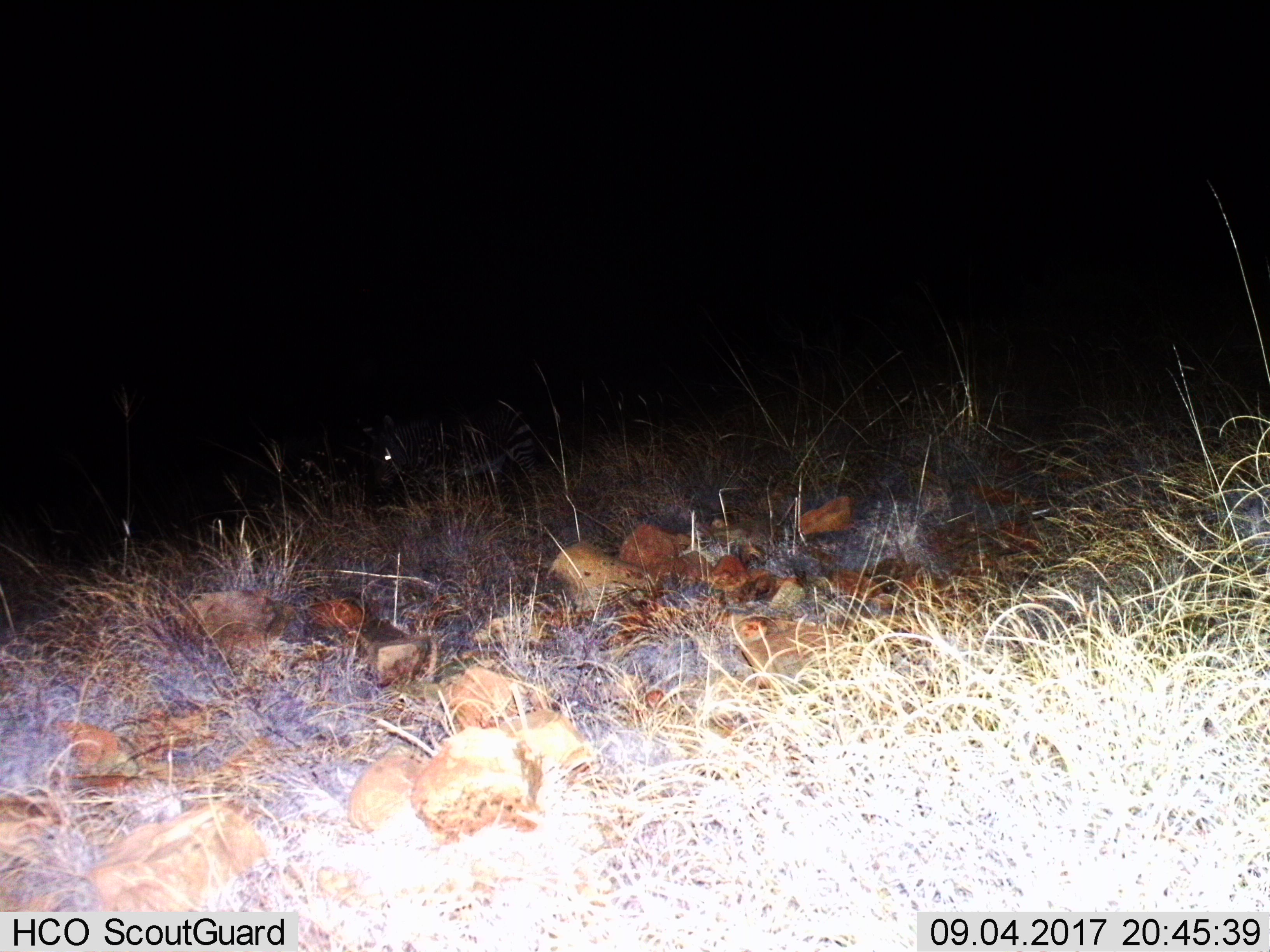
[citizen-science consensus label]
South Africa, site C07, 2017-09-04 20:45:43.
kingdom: Animalia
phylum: Chordata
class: Mammalia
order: Perissodactyla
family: Equidae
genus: Equus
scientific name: Equus zebra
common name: mountain zebra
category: zebramountain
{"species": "zebramountain (mountain zebra) (Equus zebra)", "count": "1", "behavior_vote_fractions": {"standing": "80%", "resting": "0%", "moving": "20%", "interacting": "0%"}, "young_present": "0%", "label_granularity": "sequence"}